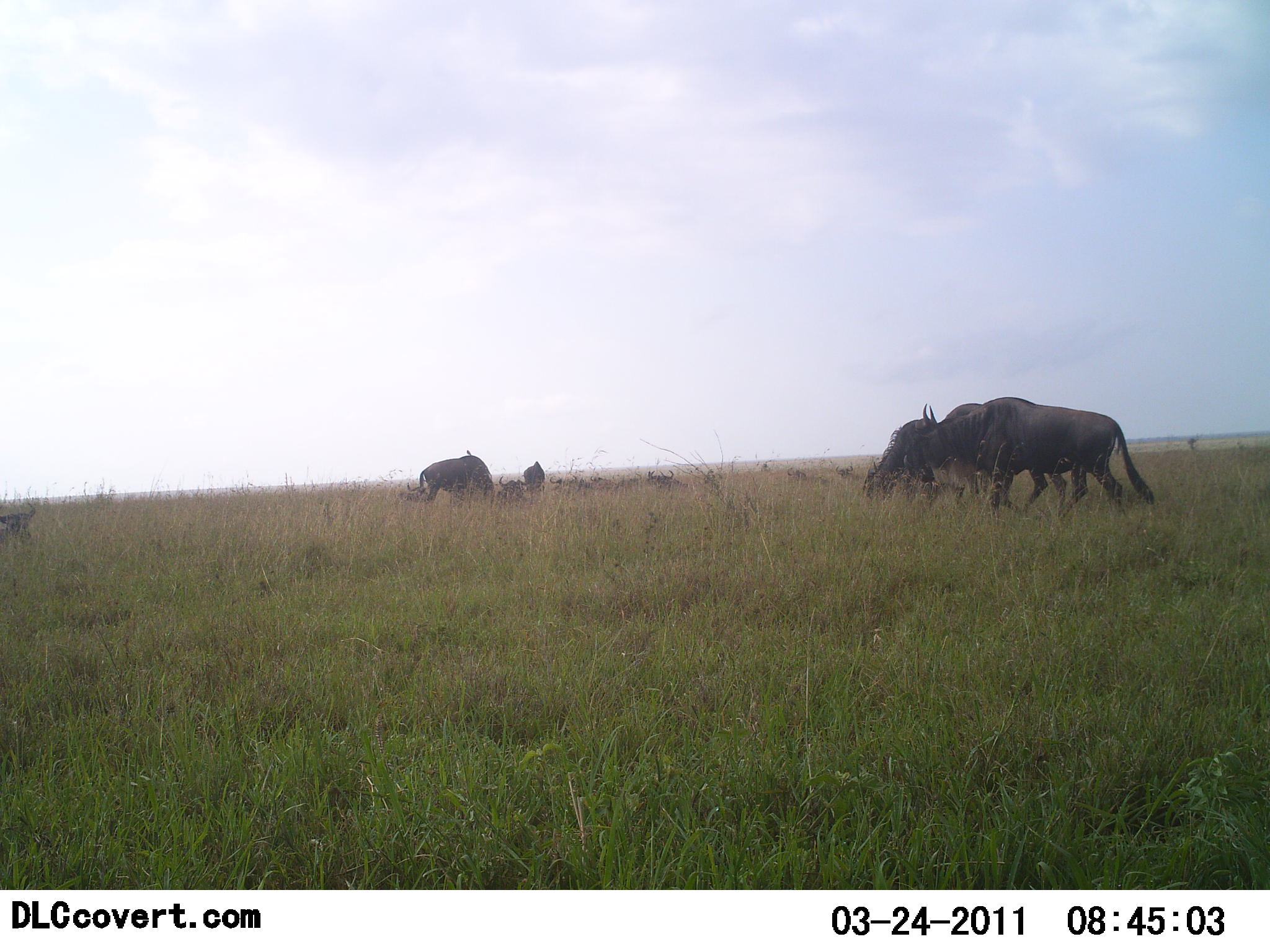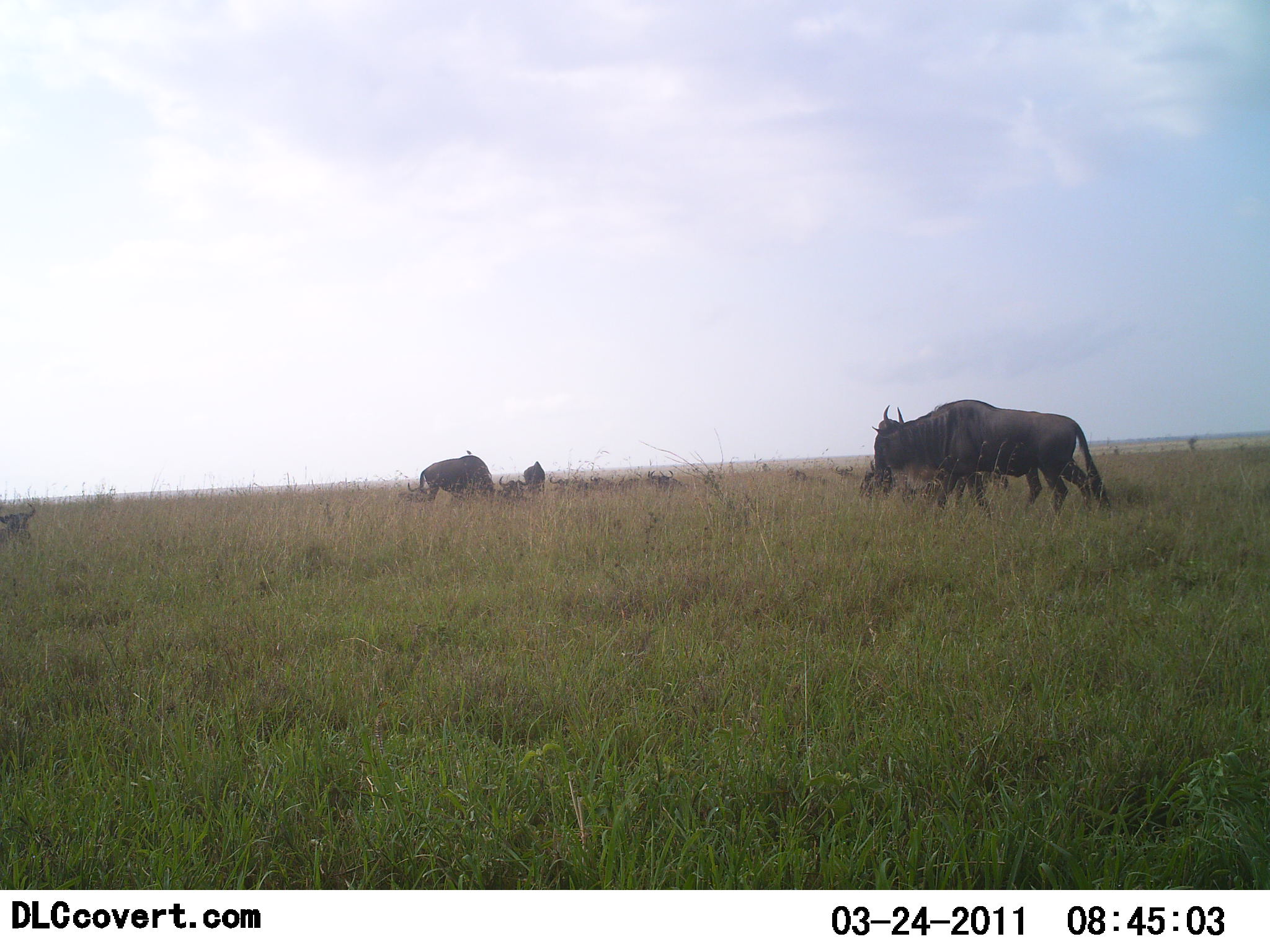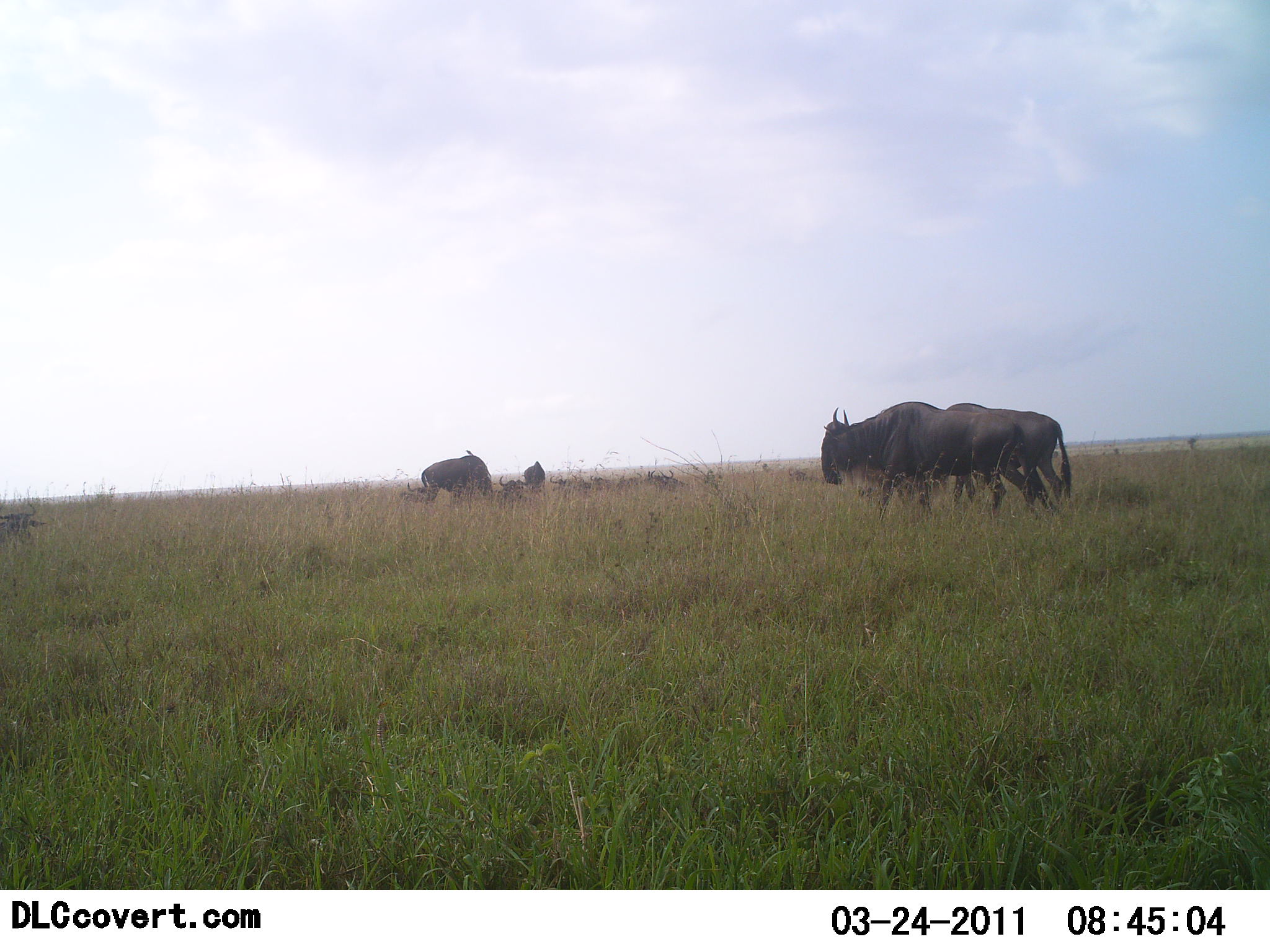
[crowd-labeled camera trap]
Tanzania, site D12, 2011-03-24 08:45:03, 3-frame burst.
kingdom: Animalia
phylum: Chordata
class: Mammalia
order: Artiodactyla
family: Bovidae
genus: Connochaetes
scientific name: Connochaetes taurinus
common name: blue wildebeest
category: wildebeest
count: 5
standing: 50%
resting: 33%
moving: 83%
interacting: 0%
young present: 0%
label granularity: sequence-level